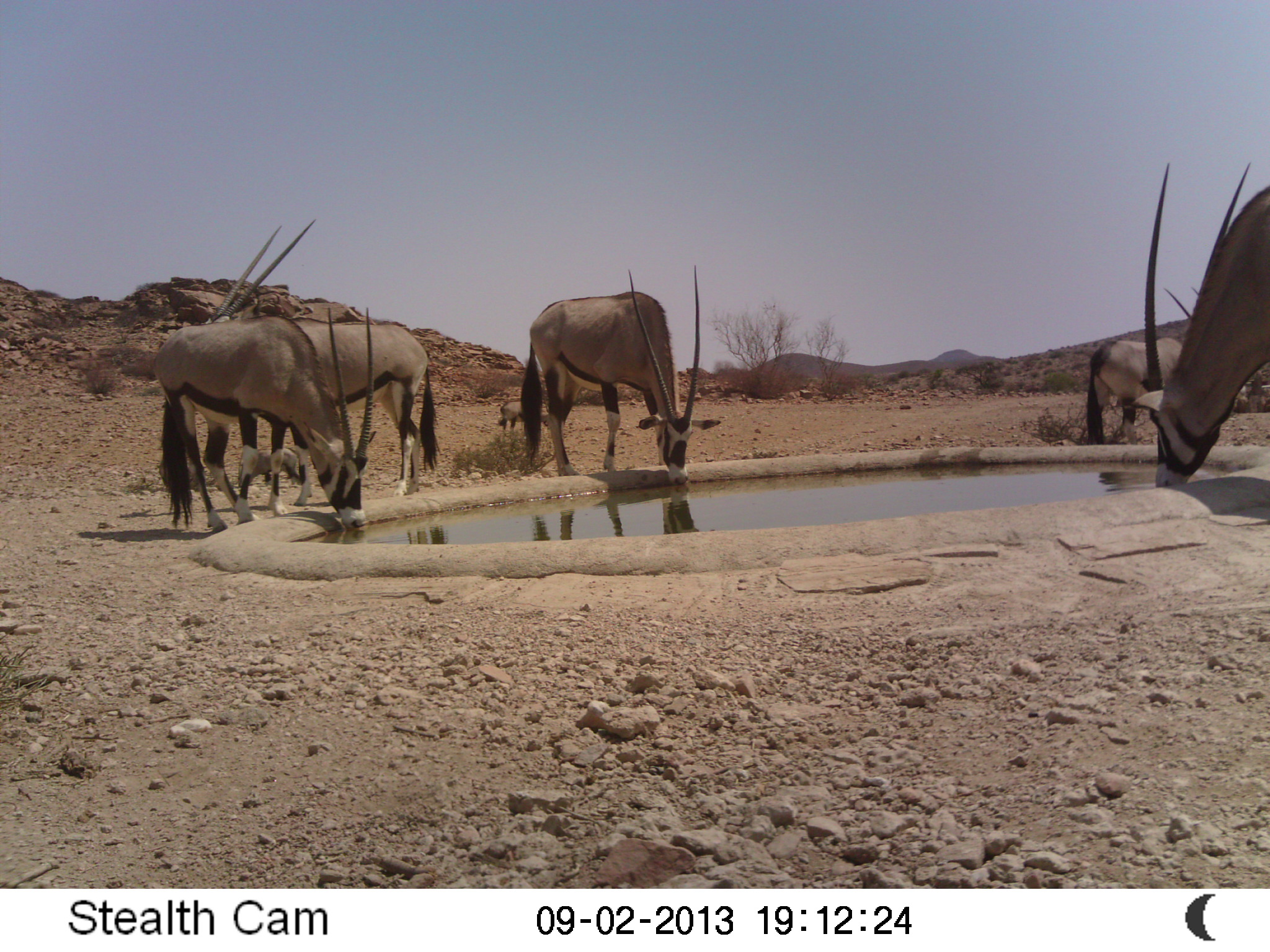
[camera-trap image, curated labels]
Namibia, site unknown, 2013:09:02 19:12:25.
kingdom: Animalia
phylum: Chordata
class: Mammalia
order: Artiodactyla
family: Bovidae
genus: Oryx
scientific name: Oryx gazella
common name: gemsbok